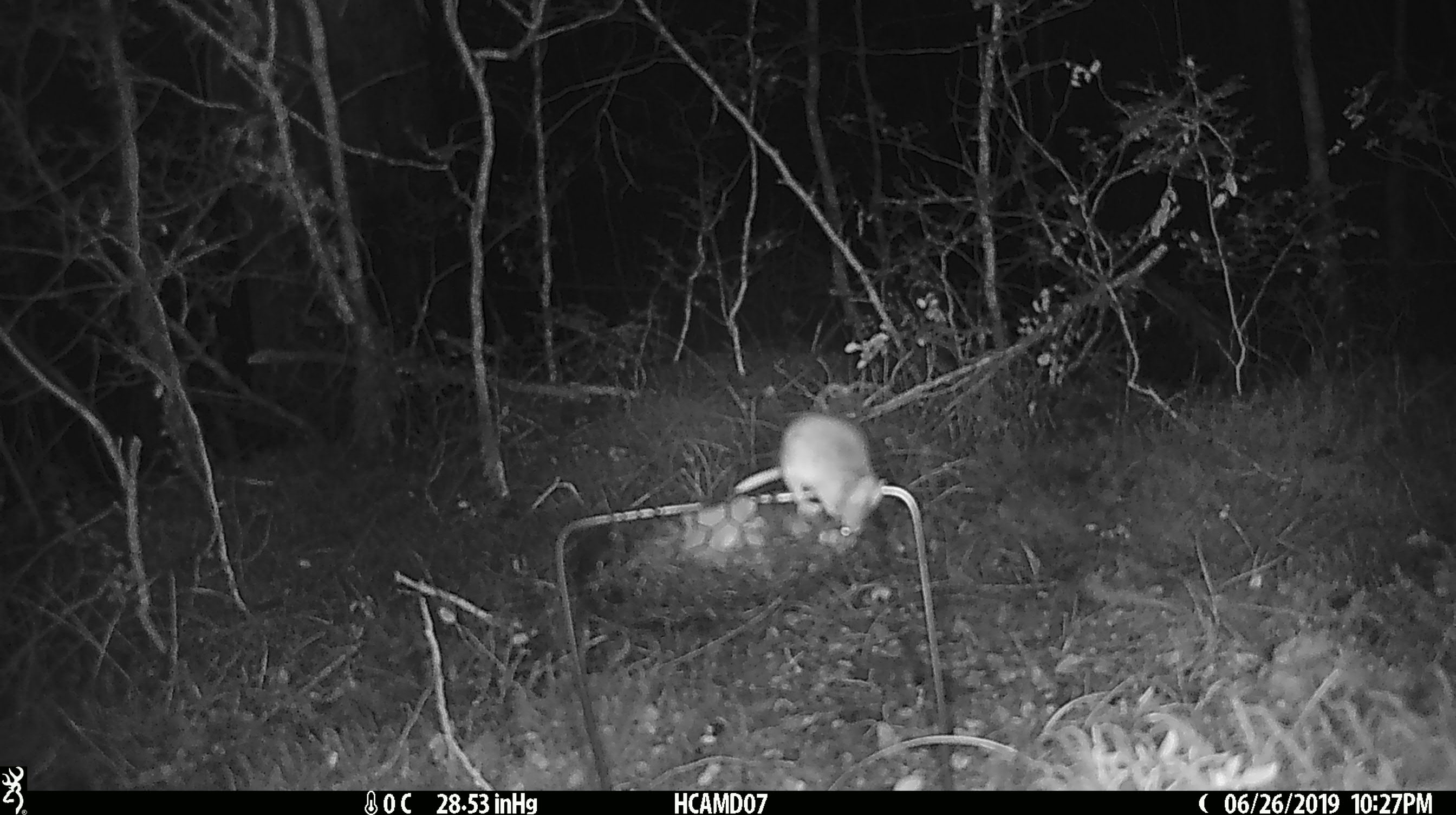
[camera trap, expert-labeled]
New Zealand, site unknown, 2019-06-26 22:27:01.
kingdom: Animalia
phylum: Chordata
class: Mammalia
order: Rodentia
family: Muridae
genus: Mus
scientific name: Mus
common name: mouse